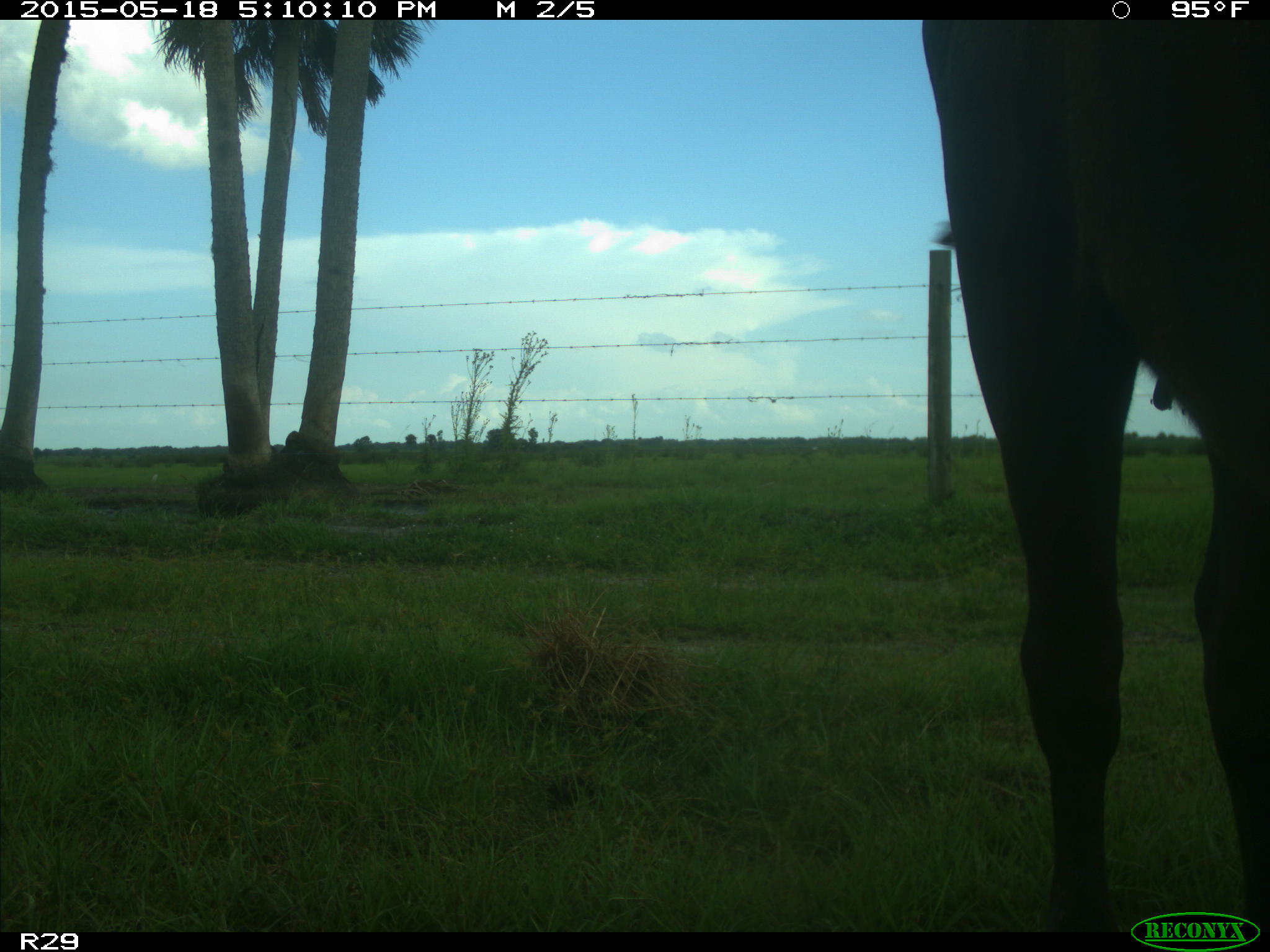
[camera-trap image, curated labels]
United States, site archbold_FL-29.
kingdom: Animalia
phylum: Chordata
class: Mammalia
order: Artiodactyla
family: Bovidae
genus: Bos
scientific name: Bos taurus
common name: domestic cow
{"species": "Bos taurus (domestic cow)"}